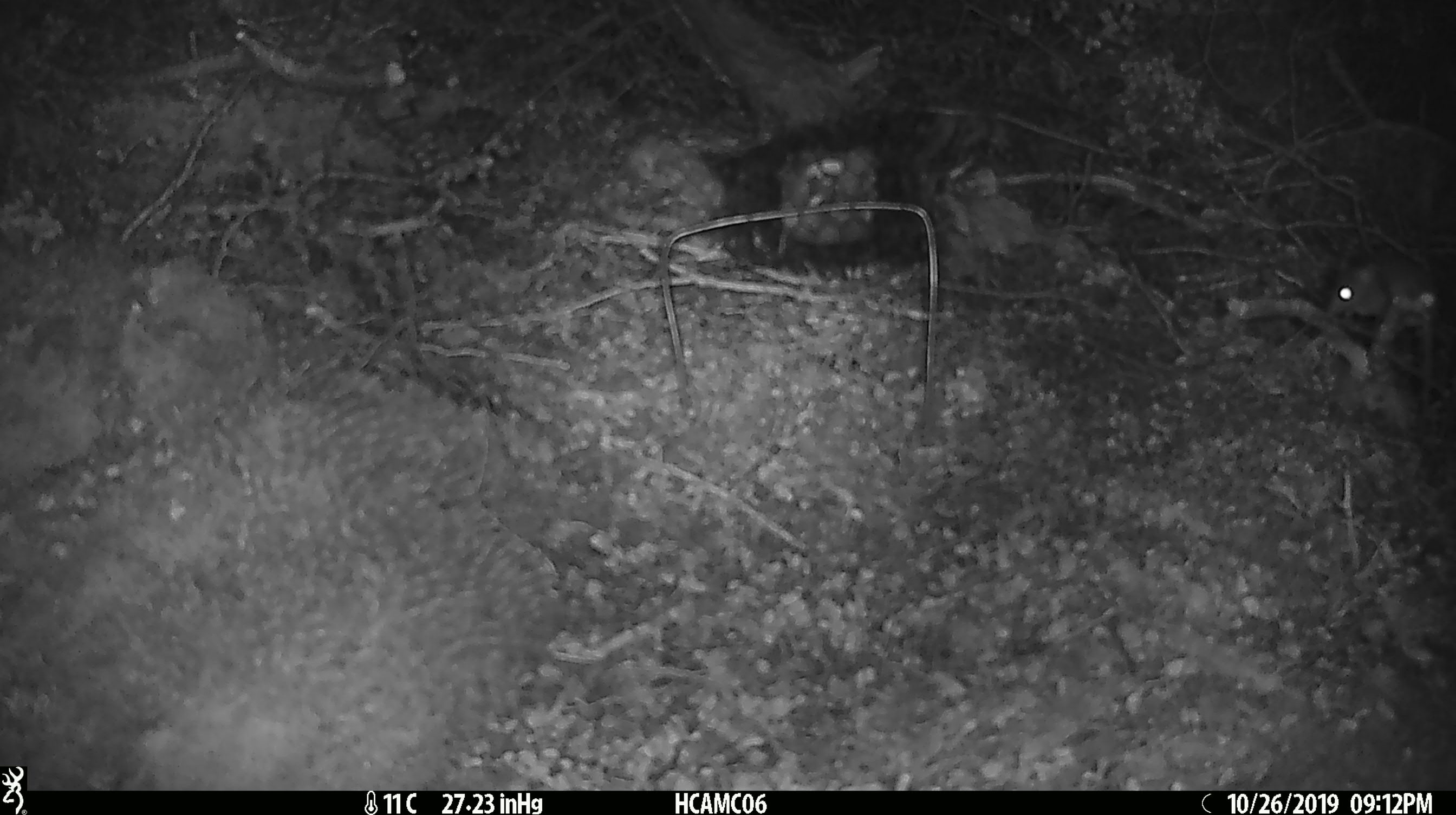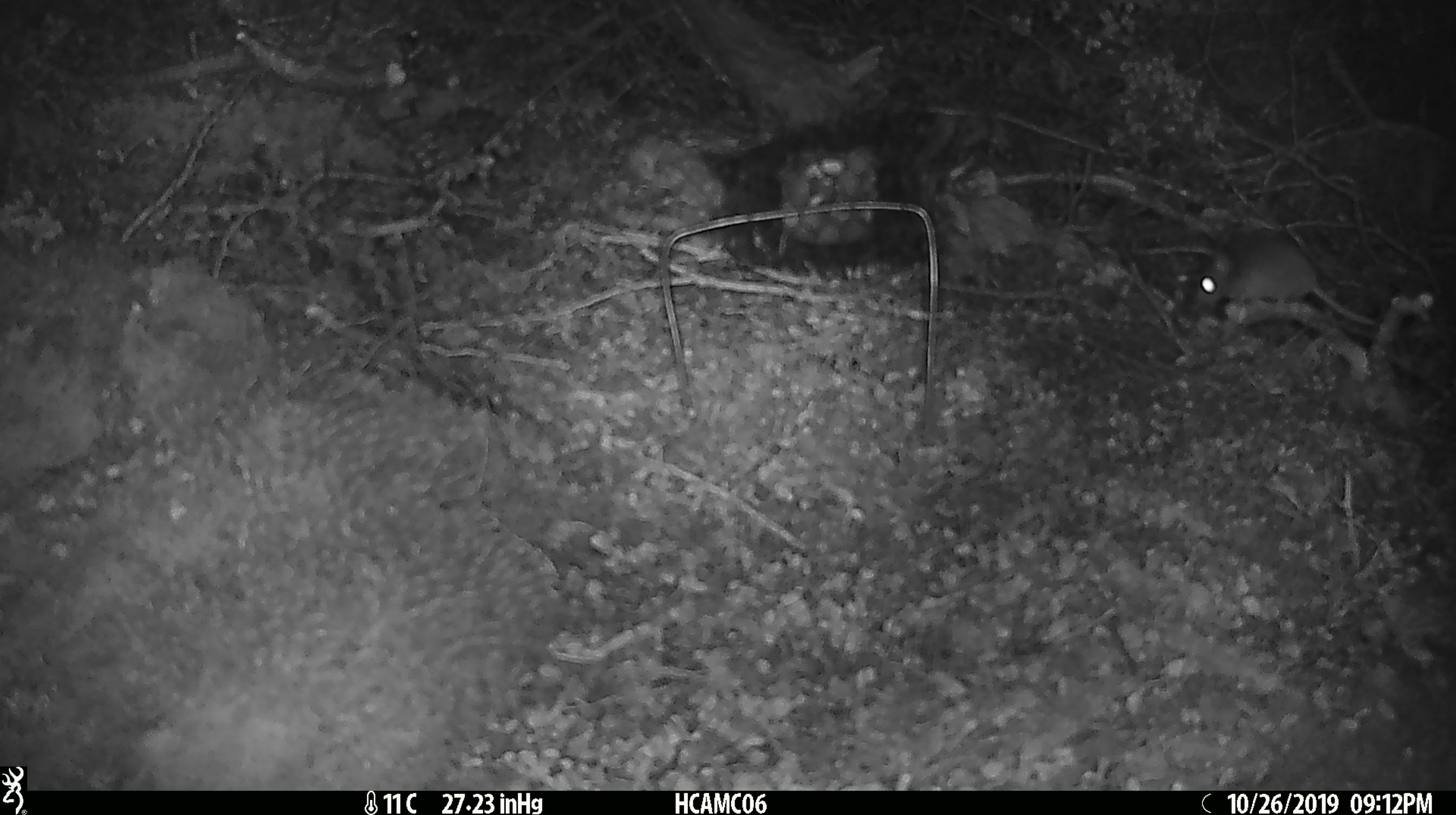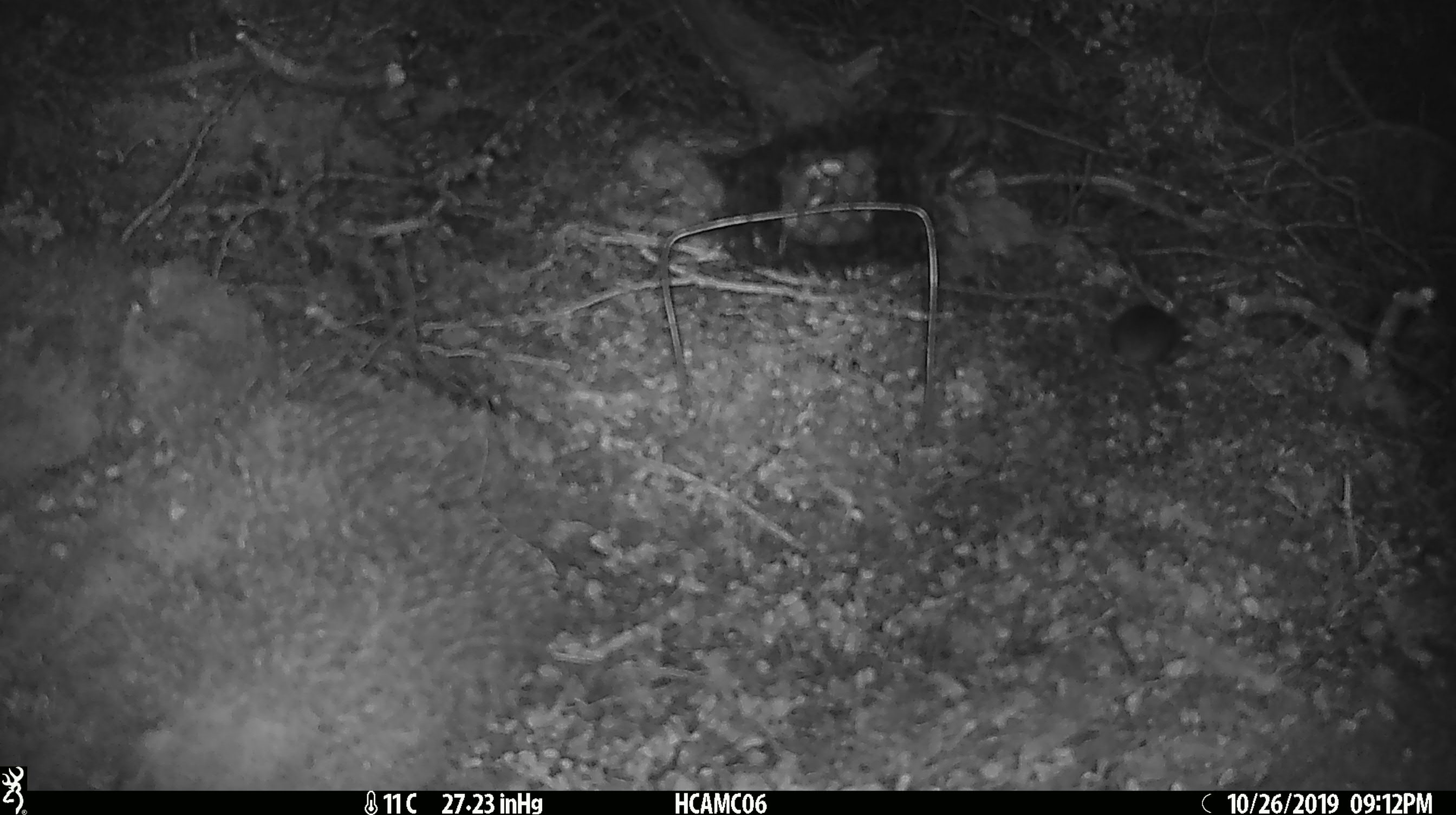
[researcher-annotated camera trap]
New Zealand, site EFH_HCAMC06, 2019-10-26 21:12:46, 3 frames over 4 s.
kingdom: Animalia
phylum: Chordata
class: Mammalia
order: Rodentia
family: Muridae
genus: Mus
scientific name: Mus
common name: mouse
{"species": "mouse (Mus)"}